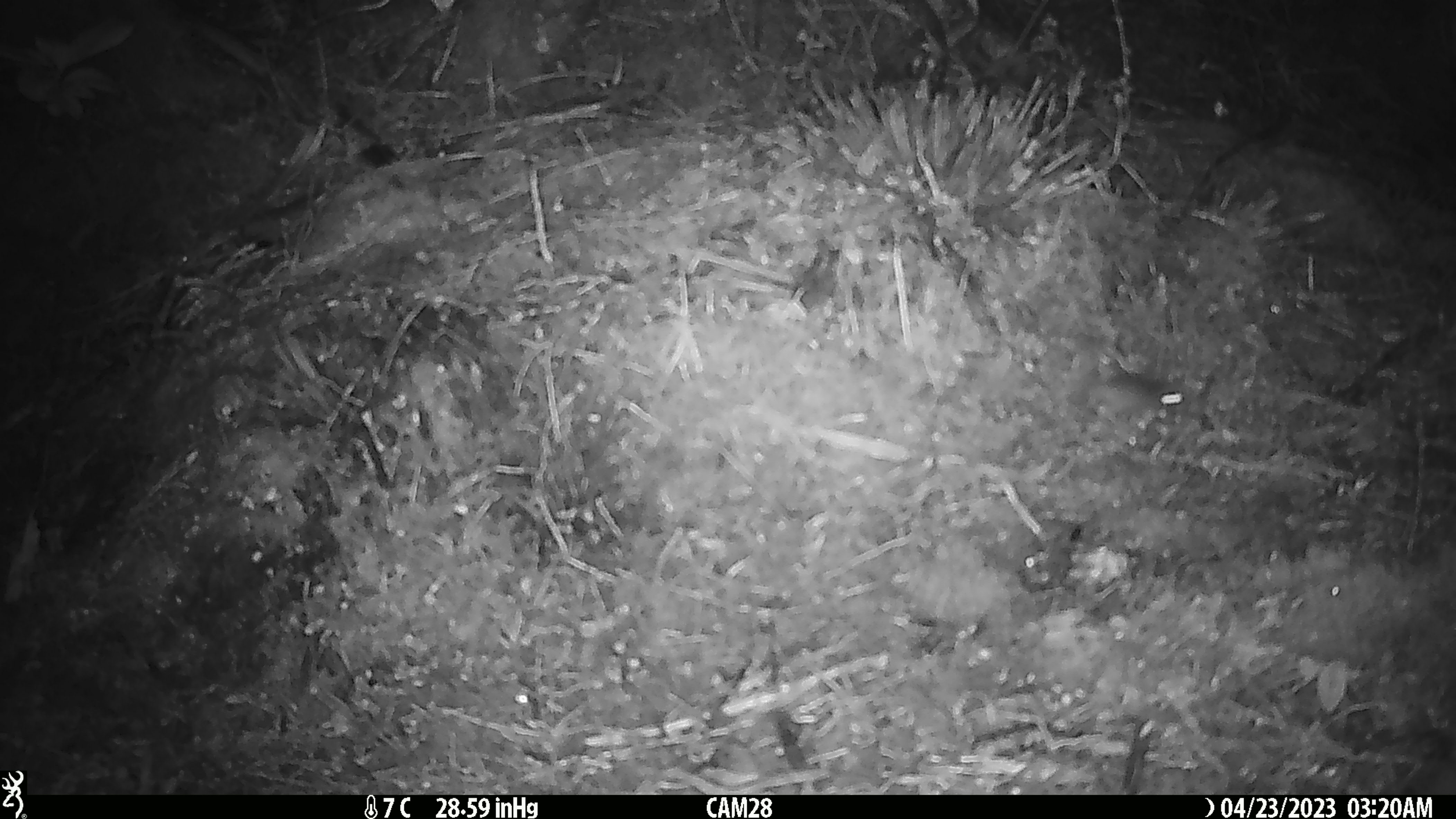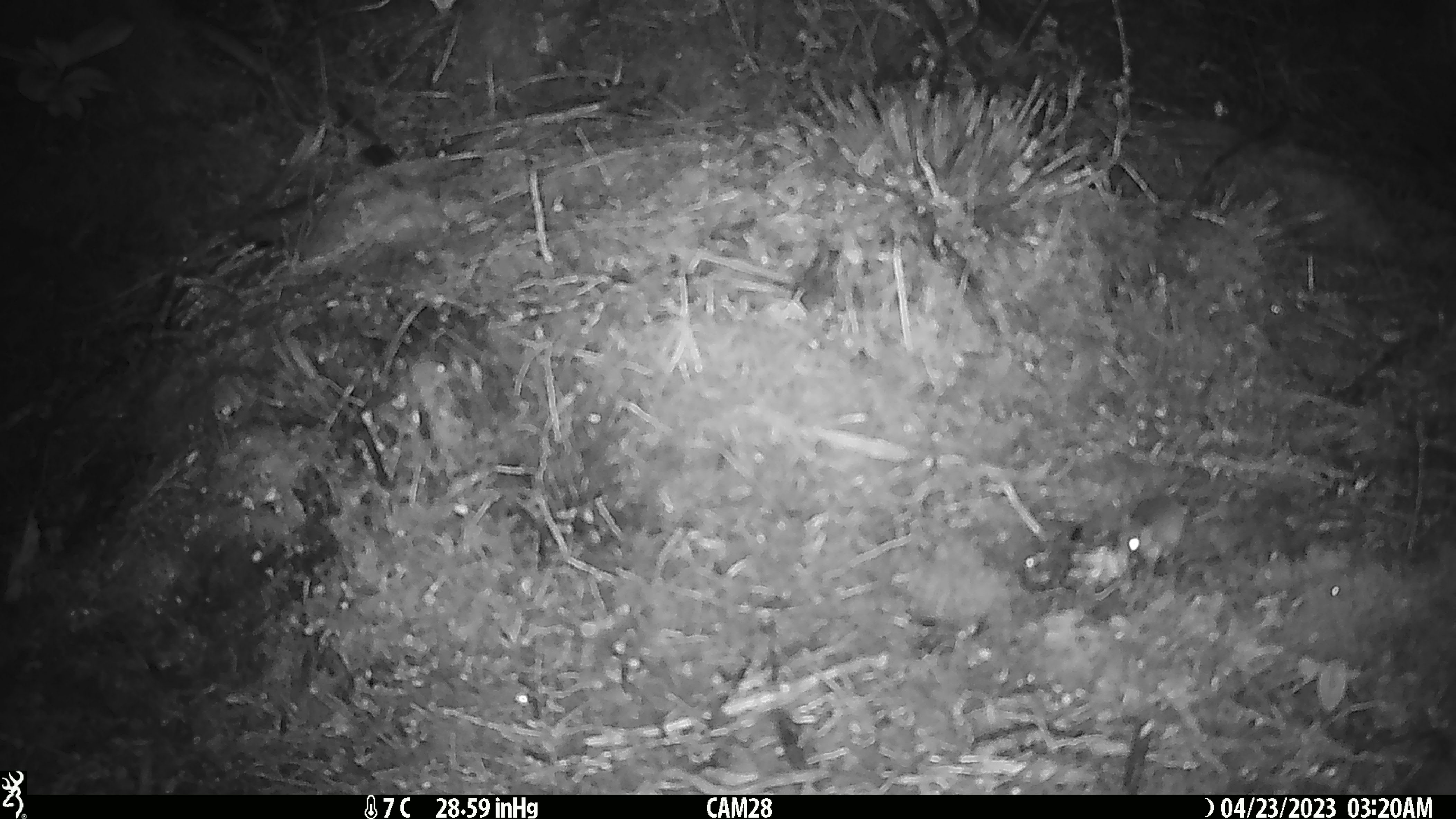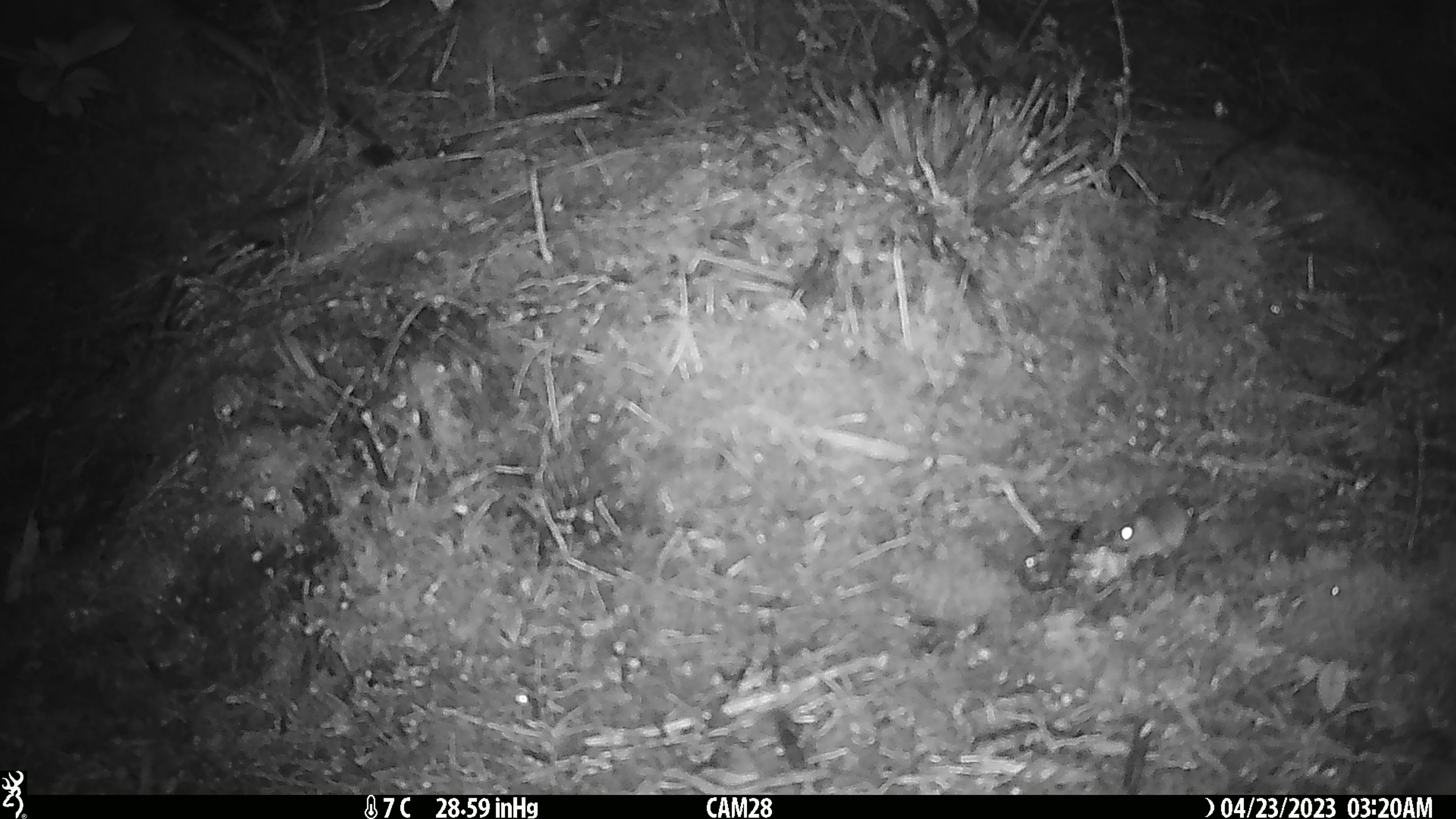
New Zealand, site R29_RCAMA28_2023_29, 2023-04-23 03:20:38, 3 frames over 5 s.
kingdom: Animalia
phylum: Chordata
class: Mammalia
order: Rodentia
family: Muridae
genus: Mus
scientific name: Mus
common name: mouse